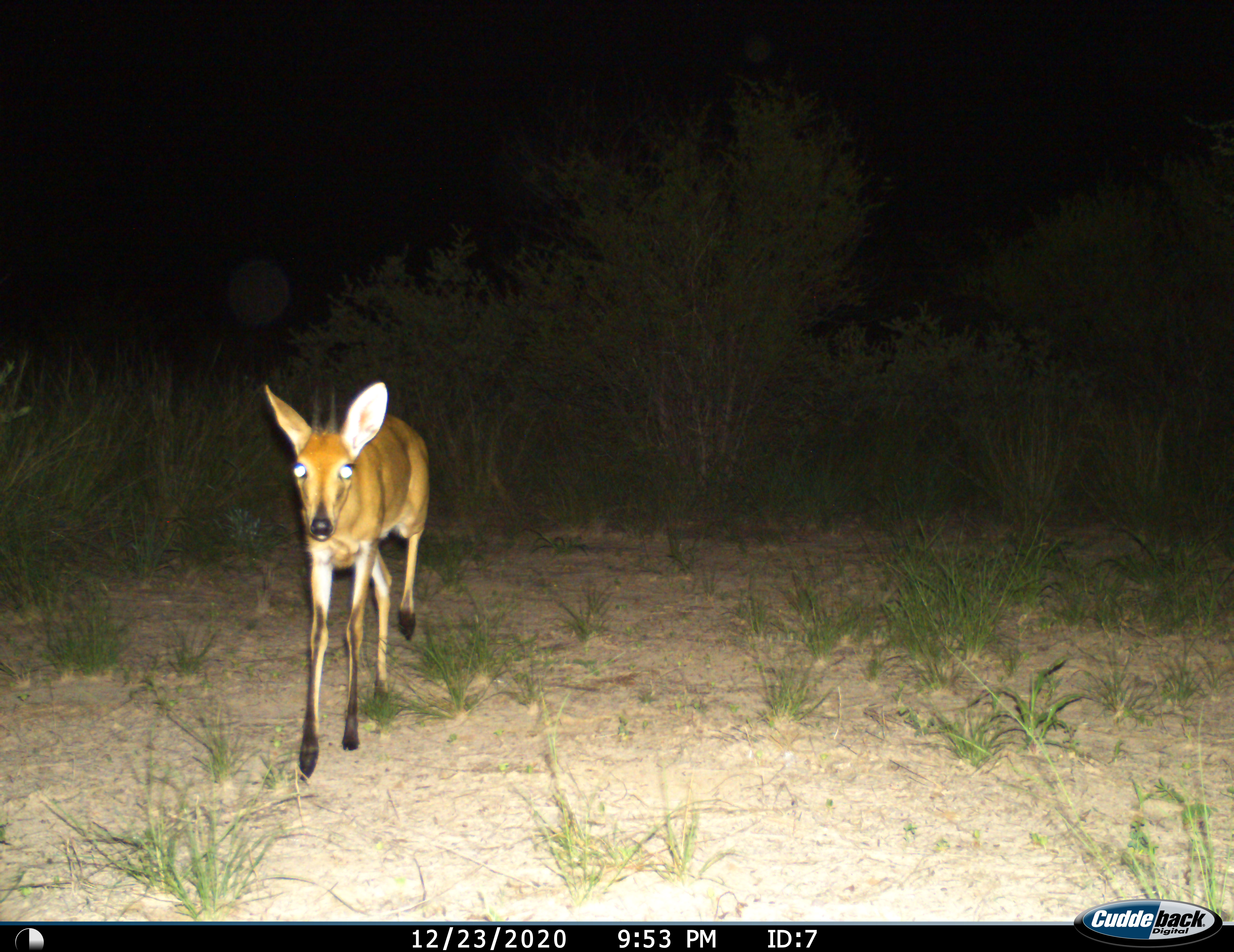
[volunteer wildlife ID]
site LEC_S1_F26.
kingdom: Animalia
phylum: Chordata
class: Mammalia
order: Artiodactyla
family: Bovidae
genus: Sylvicapra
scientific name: Sylvicapra grimmia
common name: common duiker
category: duikercommongrey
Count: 1.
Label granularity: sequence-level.